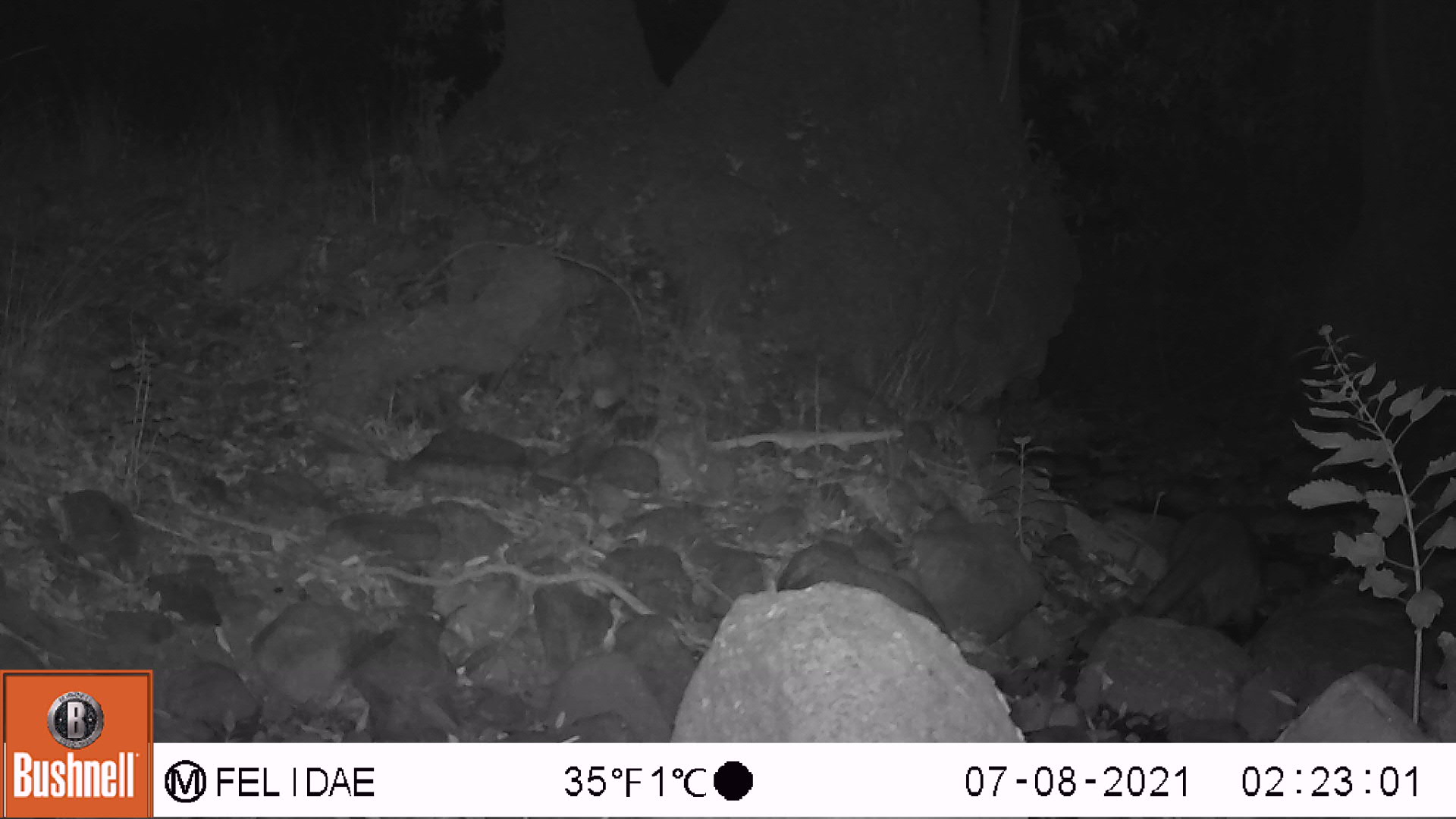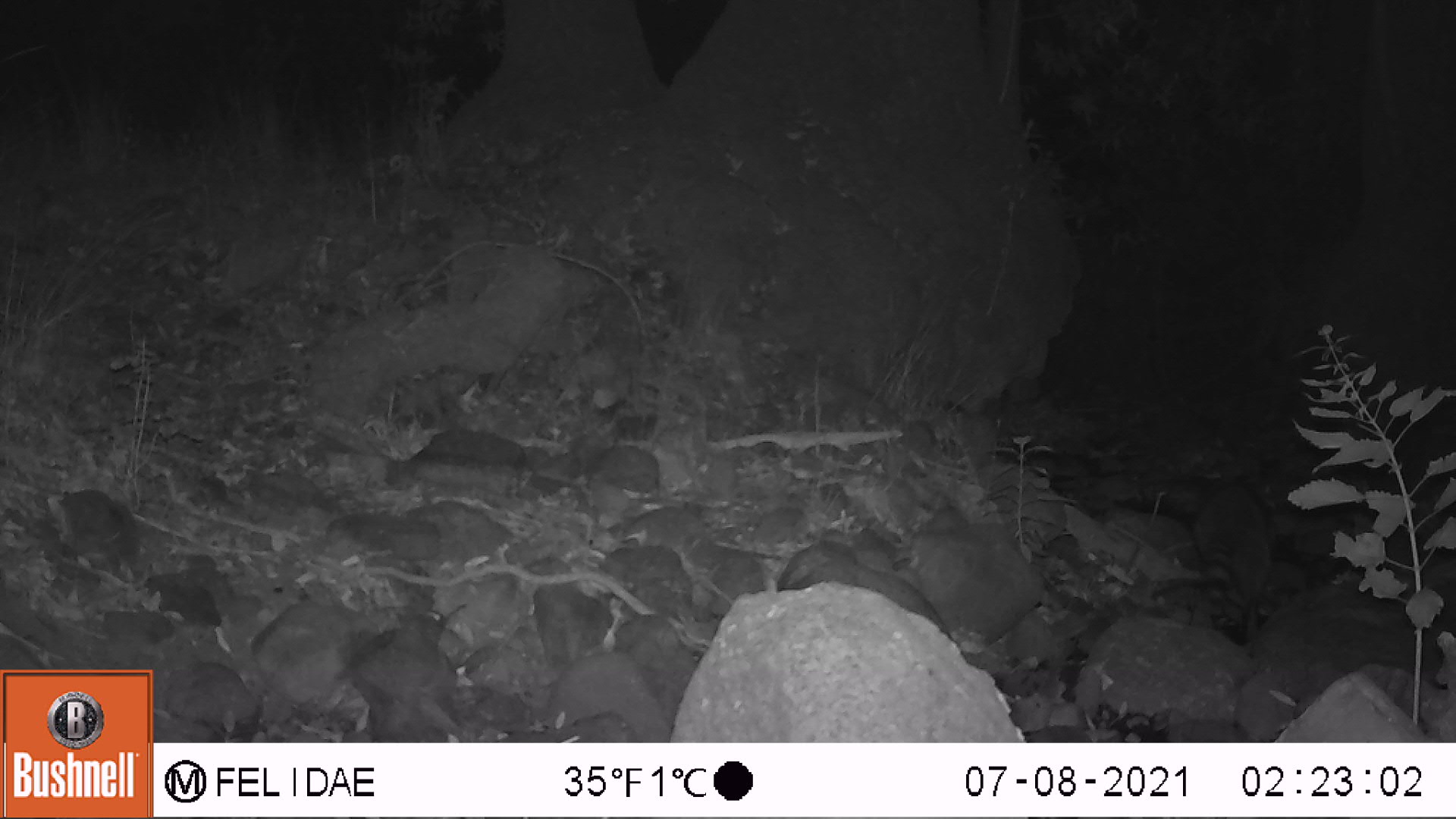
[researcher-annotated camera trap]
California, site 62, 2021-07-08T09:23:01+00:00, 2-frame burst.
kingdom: Animalia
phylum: Chordata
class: Mammalia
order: Carnivora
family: Procyonidae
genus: Procyon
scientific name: Procyon lotor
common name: raccoon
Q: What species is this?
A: Raccoon (Procyon lotor).